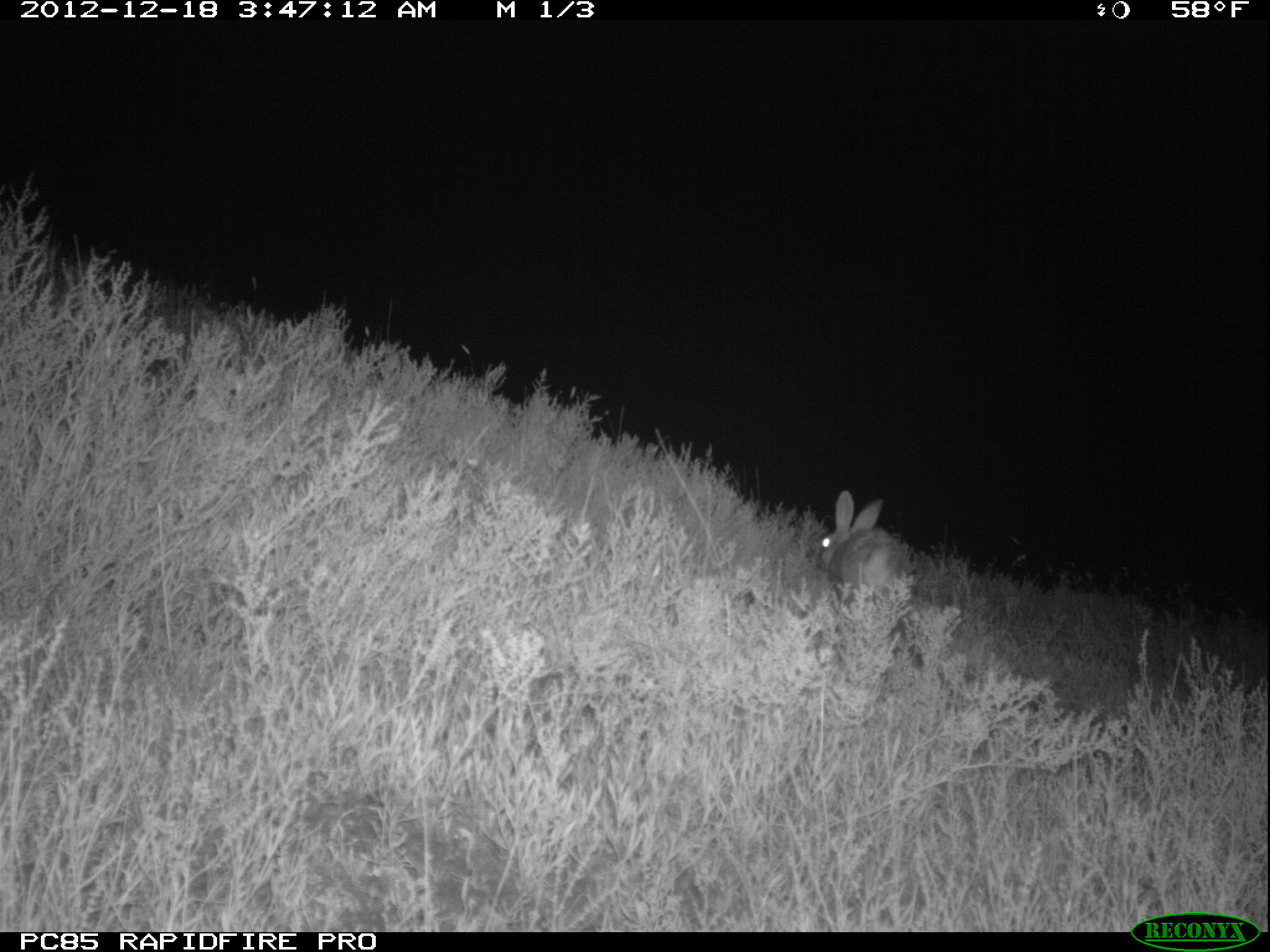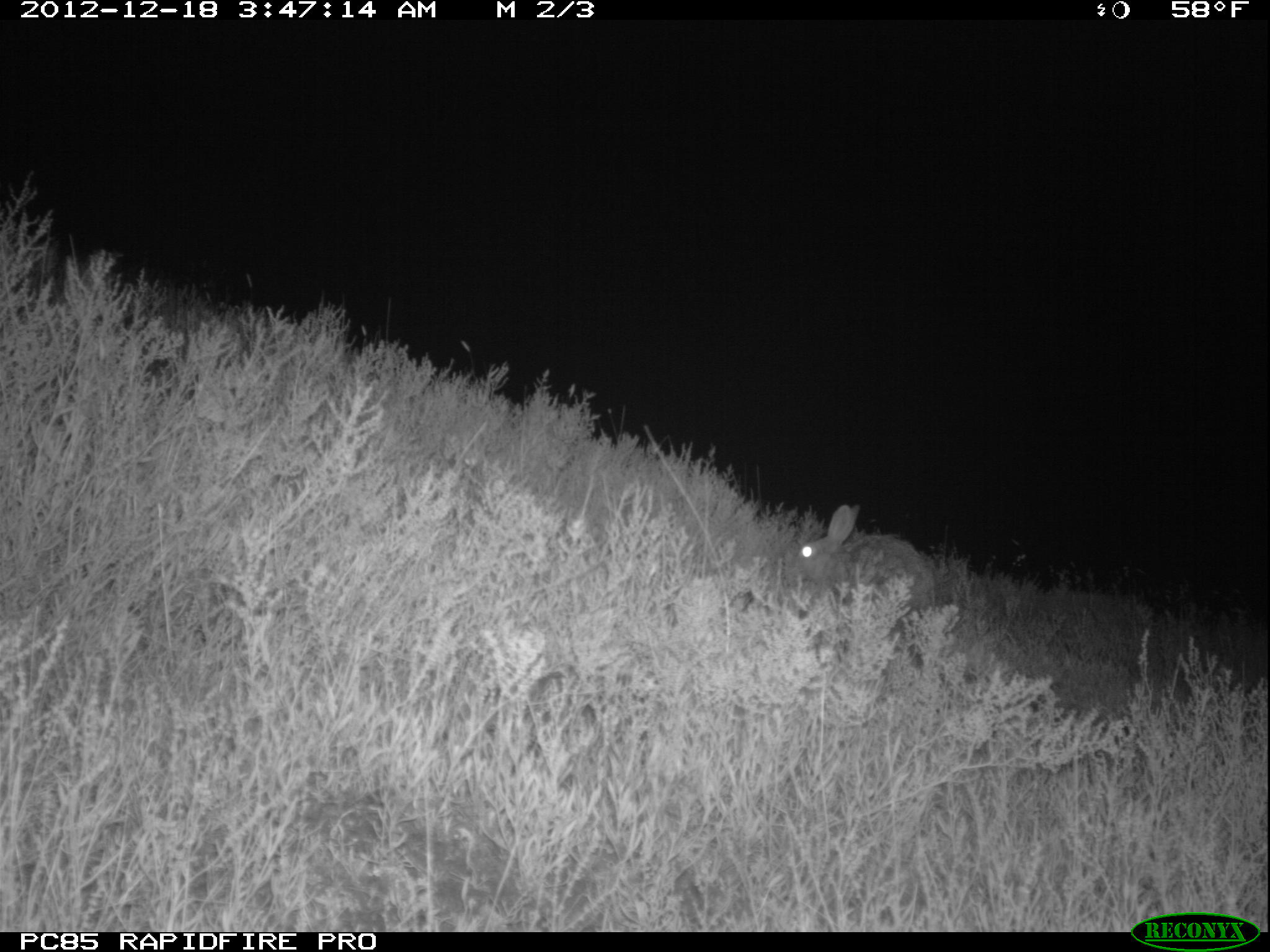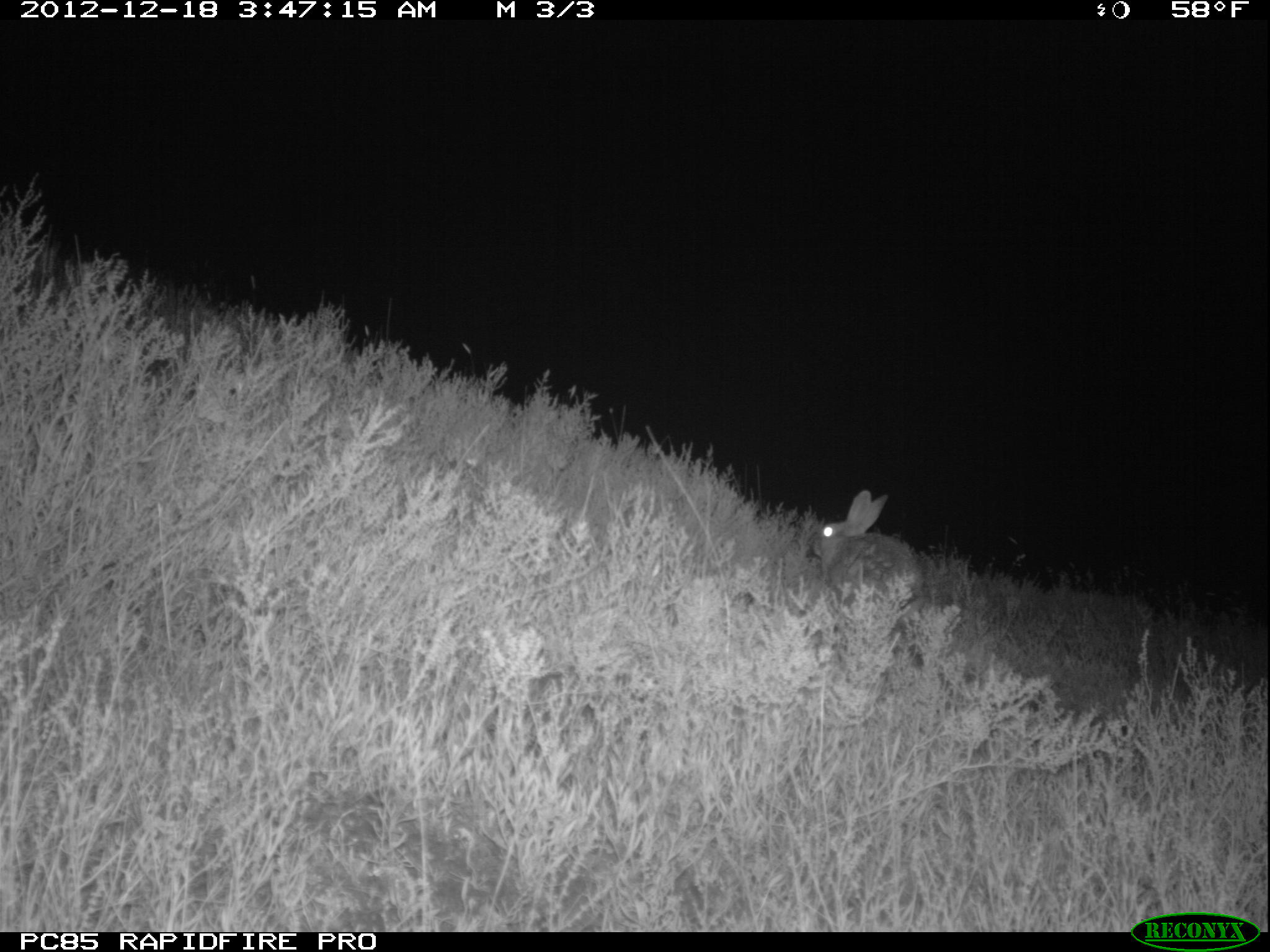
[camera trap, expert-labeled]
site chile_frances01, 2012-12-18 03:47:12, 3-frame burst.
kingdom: Animalia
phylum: Chordata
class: Mammalia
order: Lagomorpha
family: Leporidae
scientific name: Leporidae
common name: rabbits and hares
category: rabbit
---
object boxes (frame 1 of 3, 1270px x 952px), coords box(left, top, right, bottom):
rabbit: box(813, 492, 914, 607)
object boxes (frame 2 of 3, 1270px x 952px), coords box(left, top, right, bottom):
rabbit: box(787, 506, 933, 618)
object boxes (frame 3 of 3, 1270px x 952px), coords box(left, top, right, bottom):
rabbit: box(807, 490, 926, 614)